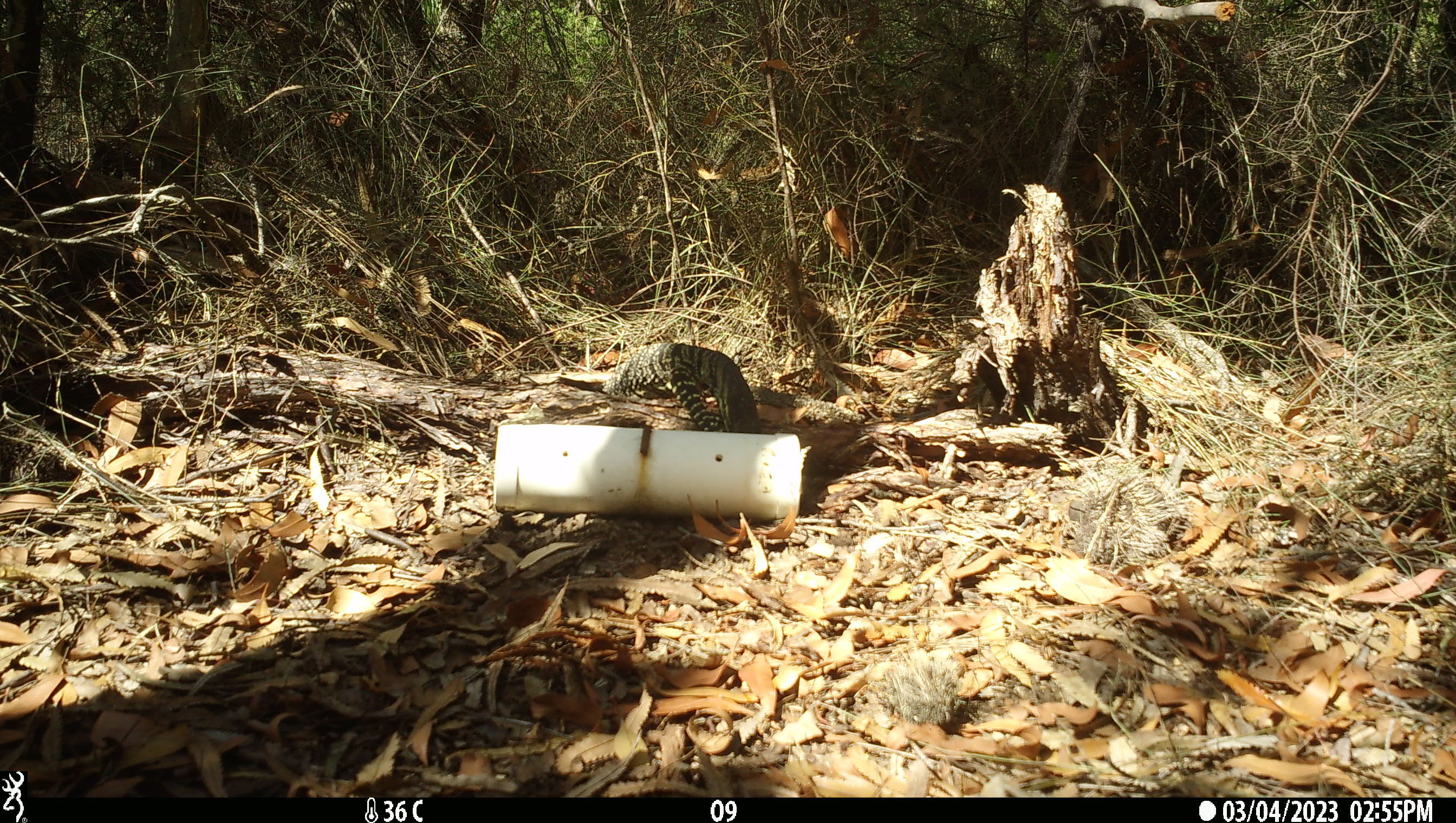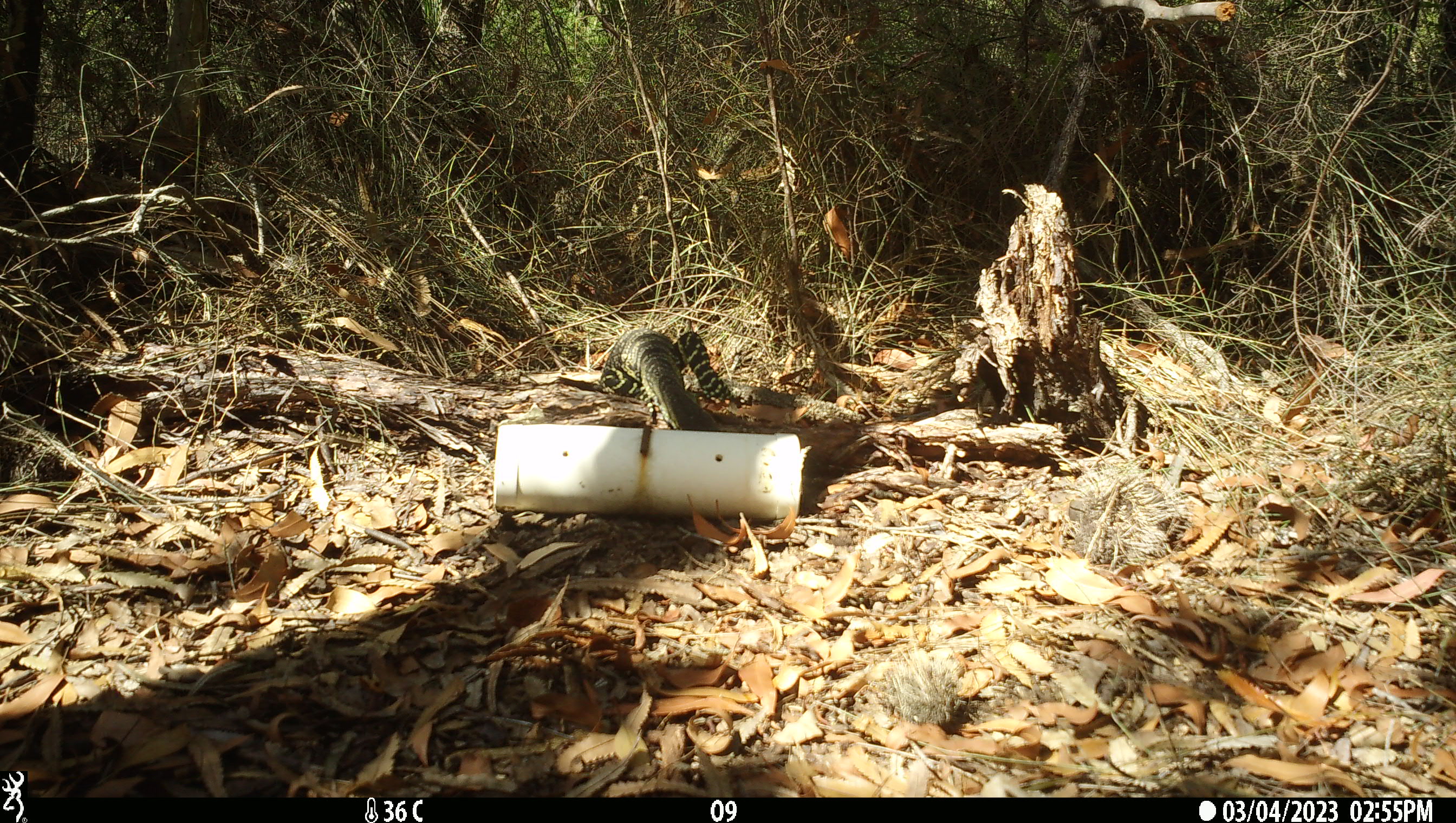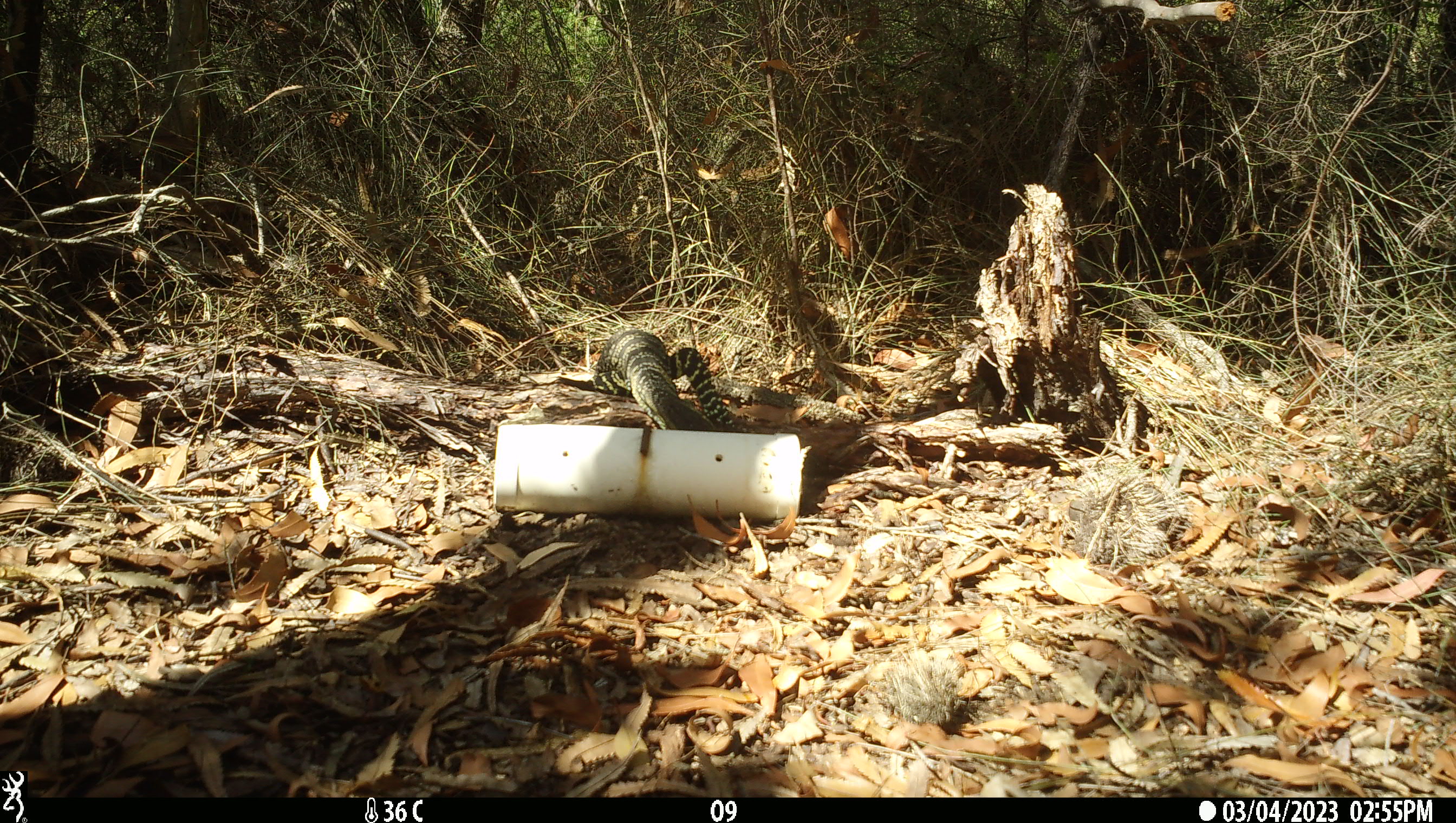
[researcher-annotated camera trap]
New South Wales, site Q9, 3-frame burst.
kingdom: Animalia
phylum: Chordata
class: Reptilia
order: Squamata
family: Varanidae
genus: Varanus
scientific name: Varanus varius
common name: lace monitor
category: goanna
Goanna (lace monitor) (Varanus varius).